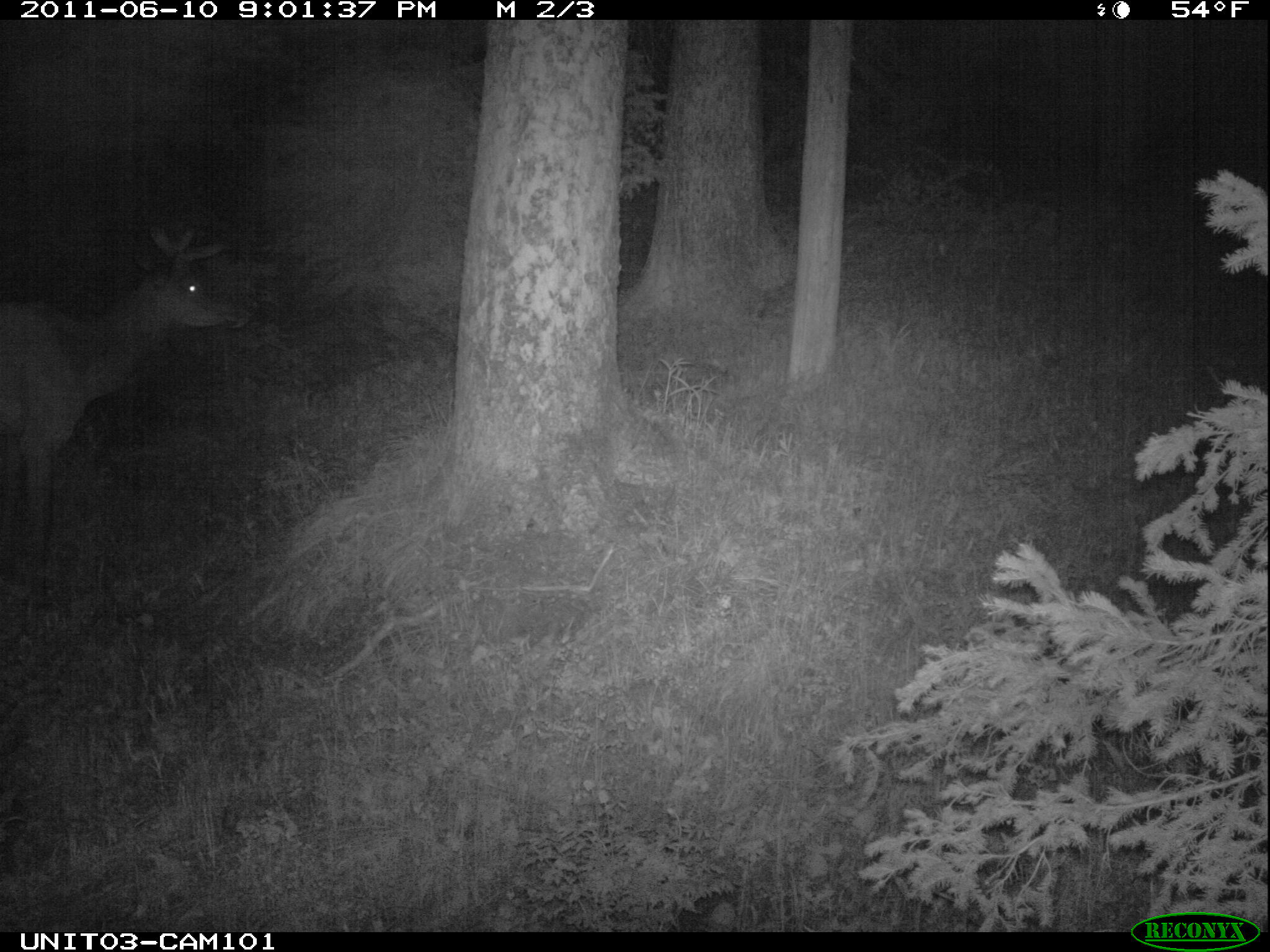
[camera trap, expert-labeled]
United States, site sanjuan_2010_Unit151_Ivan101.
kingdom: Animalia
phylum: Chordata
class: Mammalia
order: Artiodactyla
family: Cervidae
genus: Cervus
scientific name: Cervus elaphus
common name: red deer